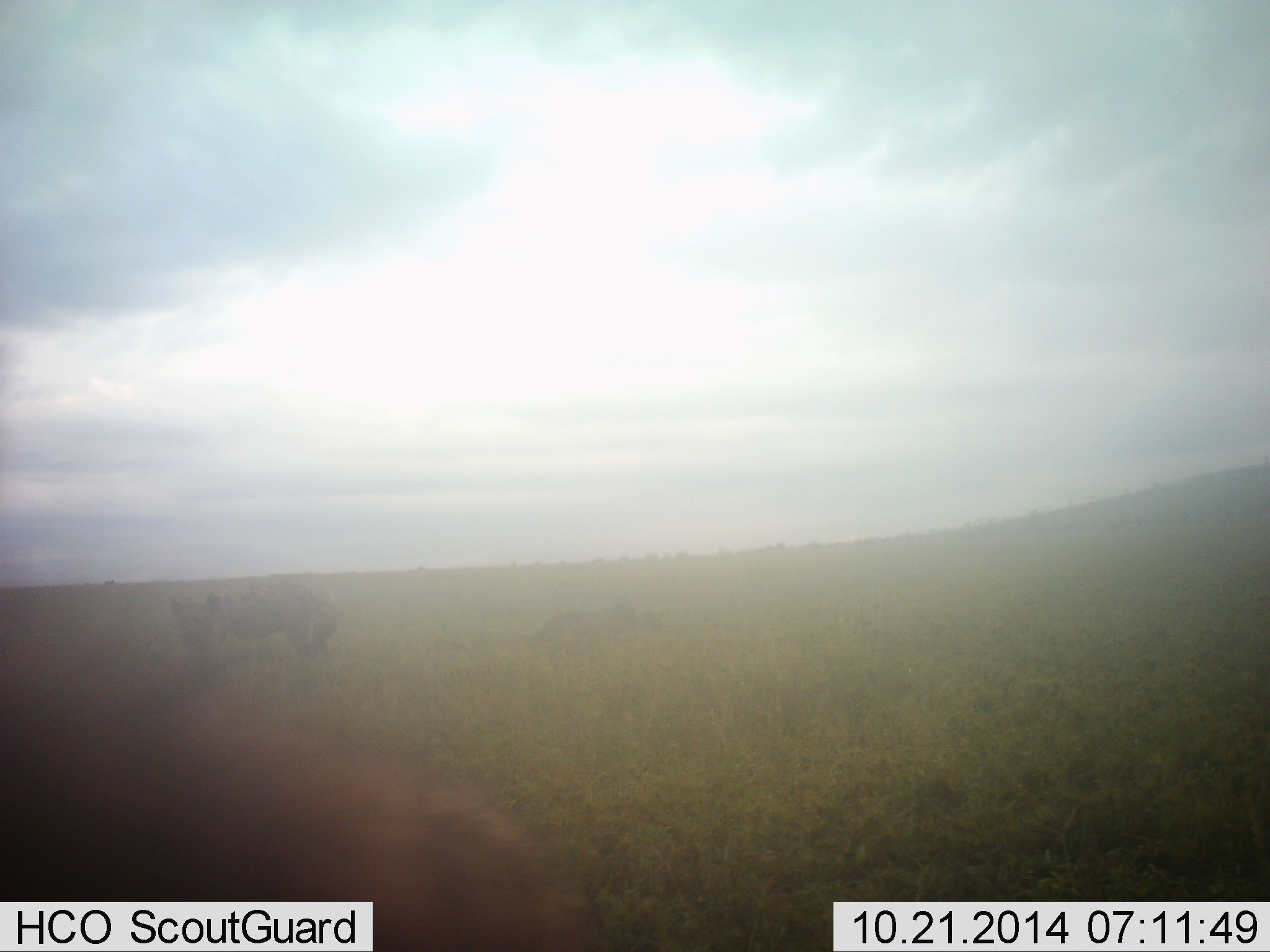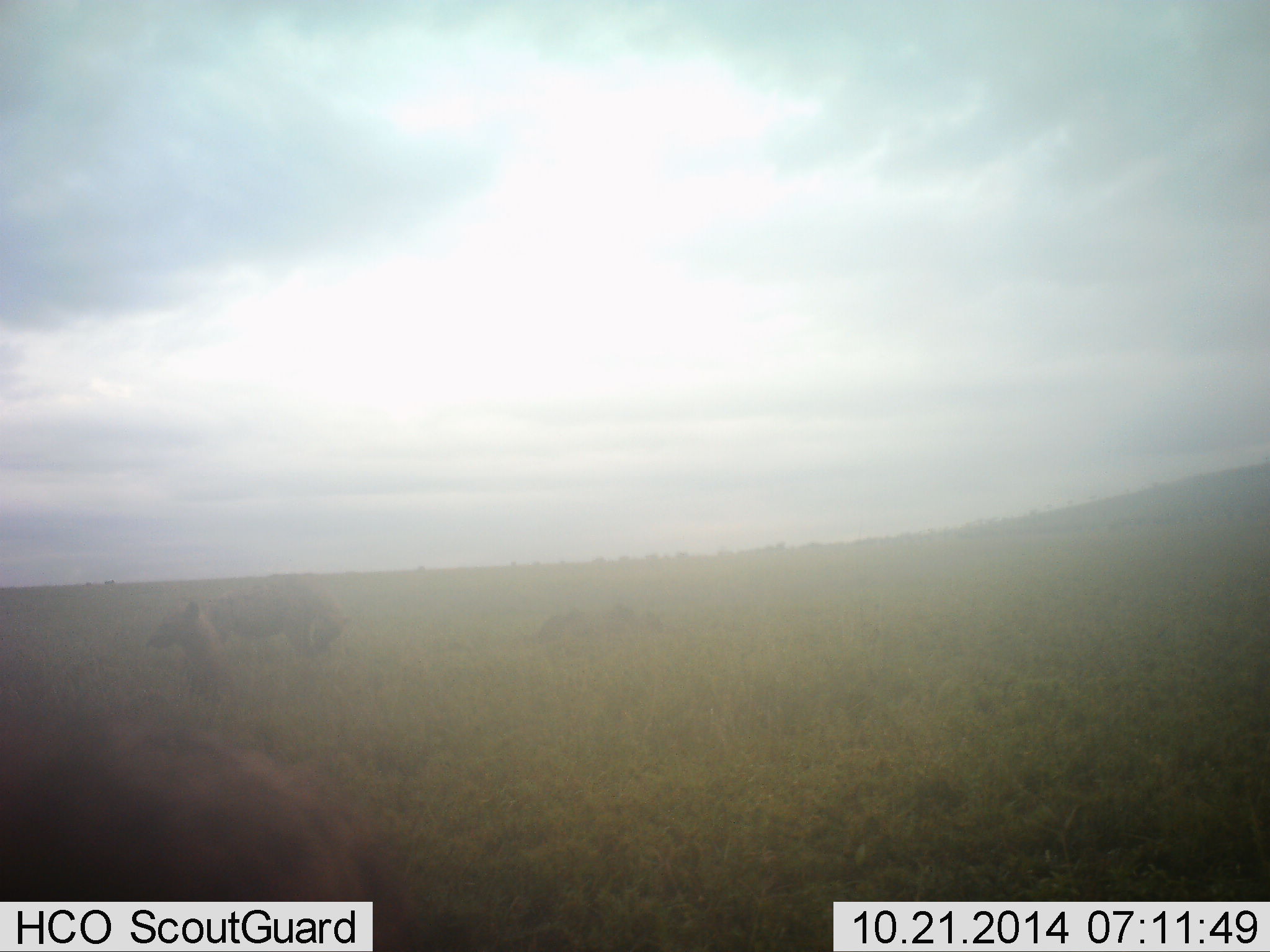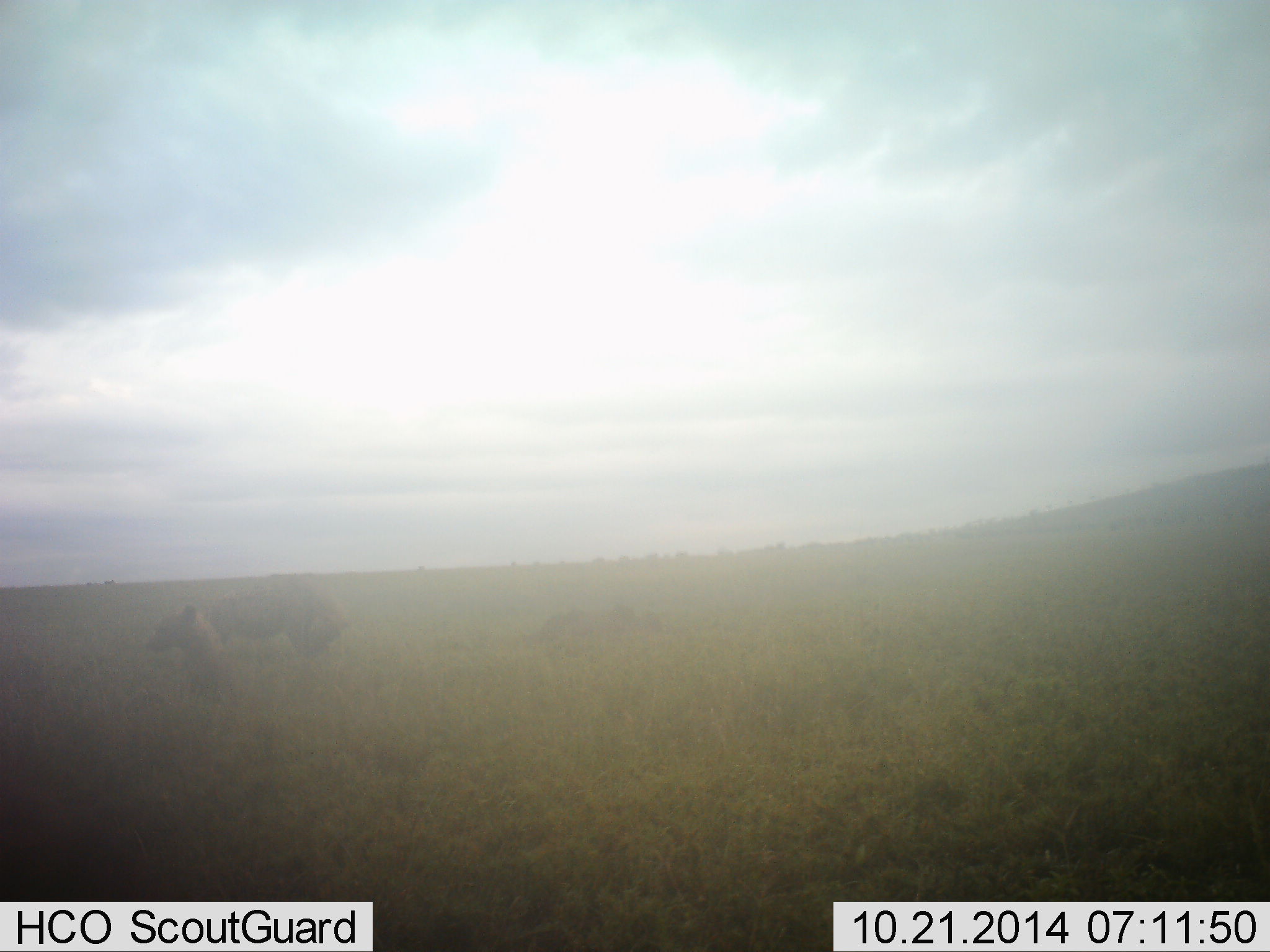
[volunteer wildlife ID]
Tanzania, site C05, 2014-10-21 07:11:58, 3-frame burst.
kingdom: Animalia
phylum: Chordata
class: Mammalia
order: Carnivora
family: Hyaenidae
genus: Crocuta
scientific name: Crocuta crocuta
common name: spotted hyena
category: hyenaspotted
Hyenaspotted (spotted hyena) (Crocuta crocuta), count 3. Behavior (volunteer vote fractions): standing 50%, resting 100%, moving 33%, interacting 0%. Young present (vote fraction): 0%. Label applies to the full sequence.